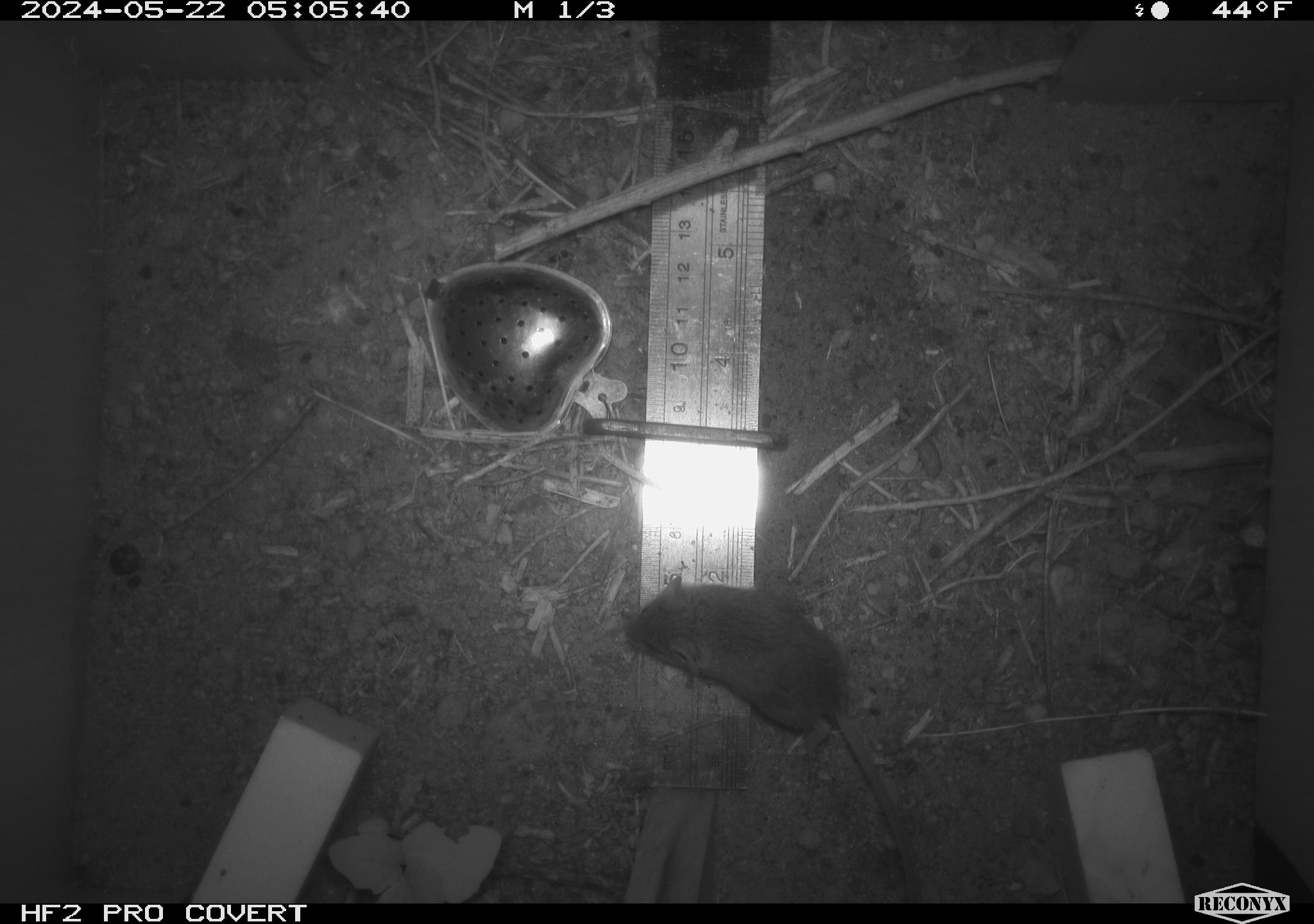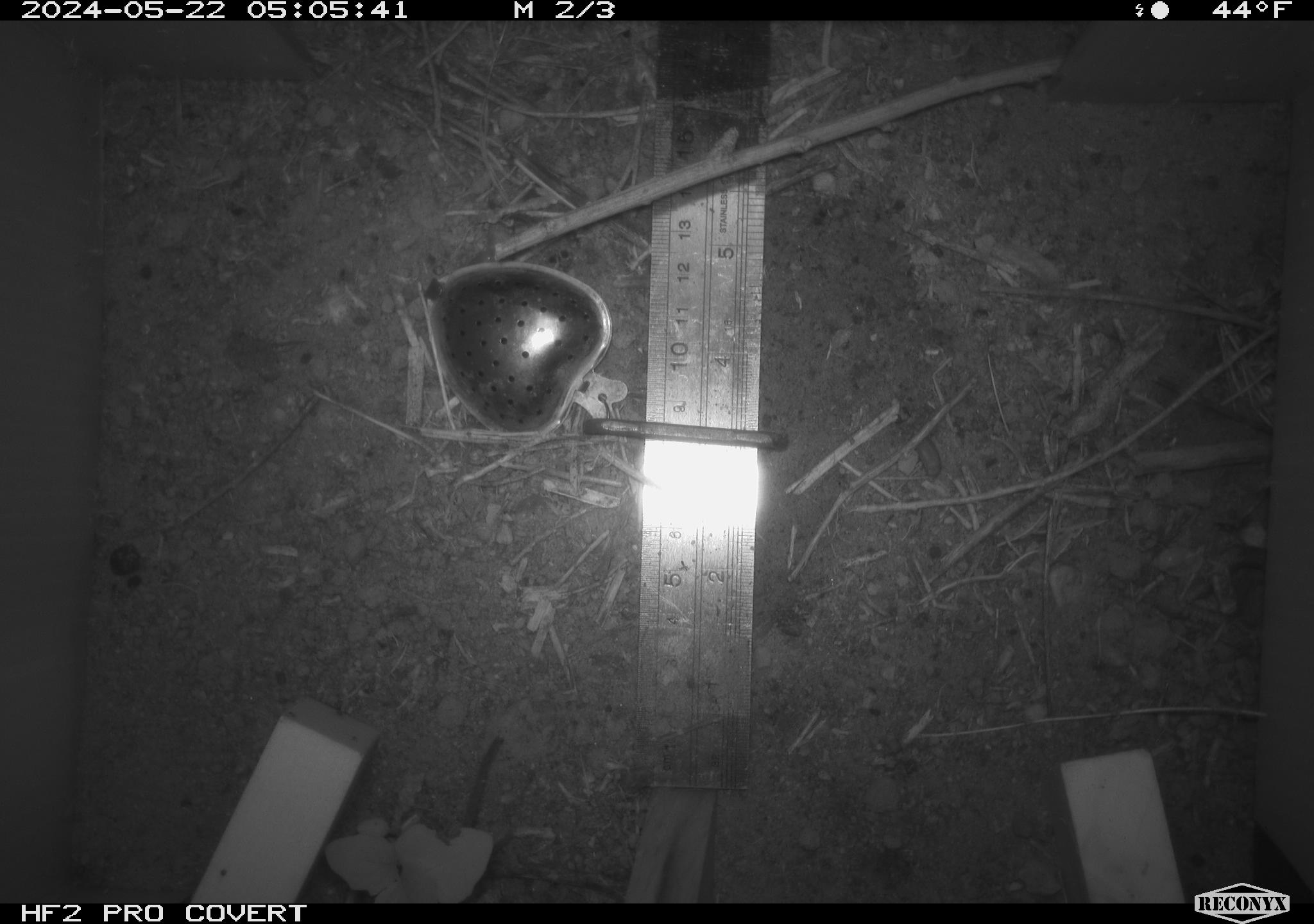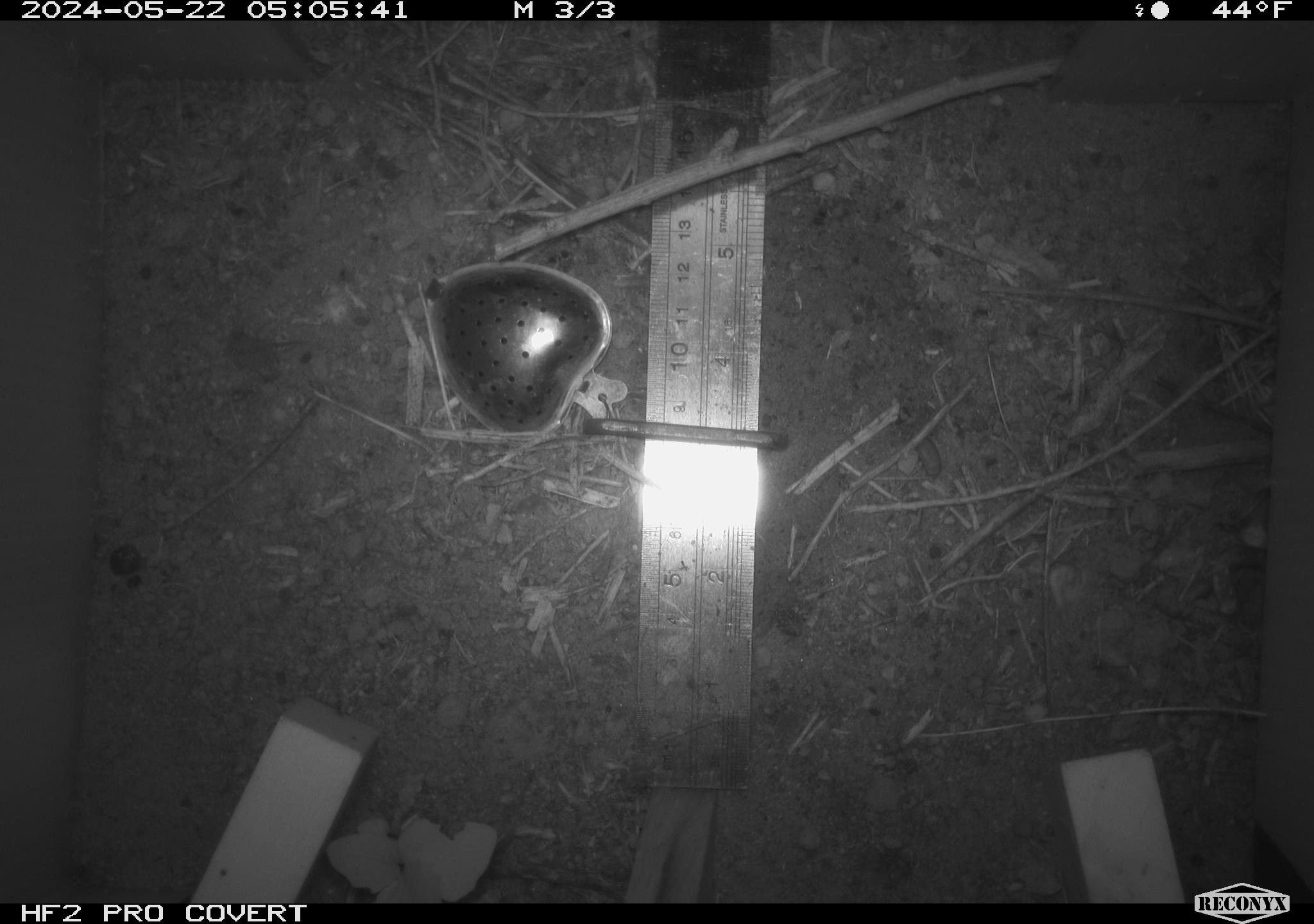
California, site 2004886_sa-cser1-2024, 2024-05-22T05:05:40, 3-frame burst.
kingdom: Animalia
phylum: Chordata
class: Mammalia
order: Rodentia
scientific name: Rodentia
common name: rodent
Rodent (Rodentia).